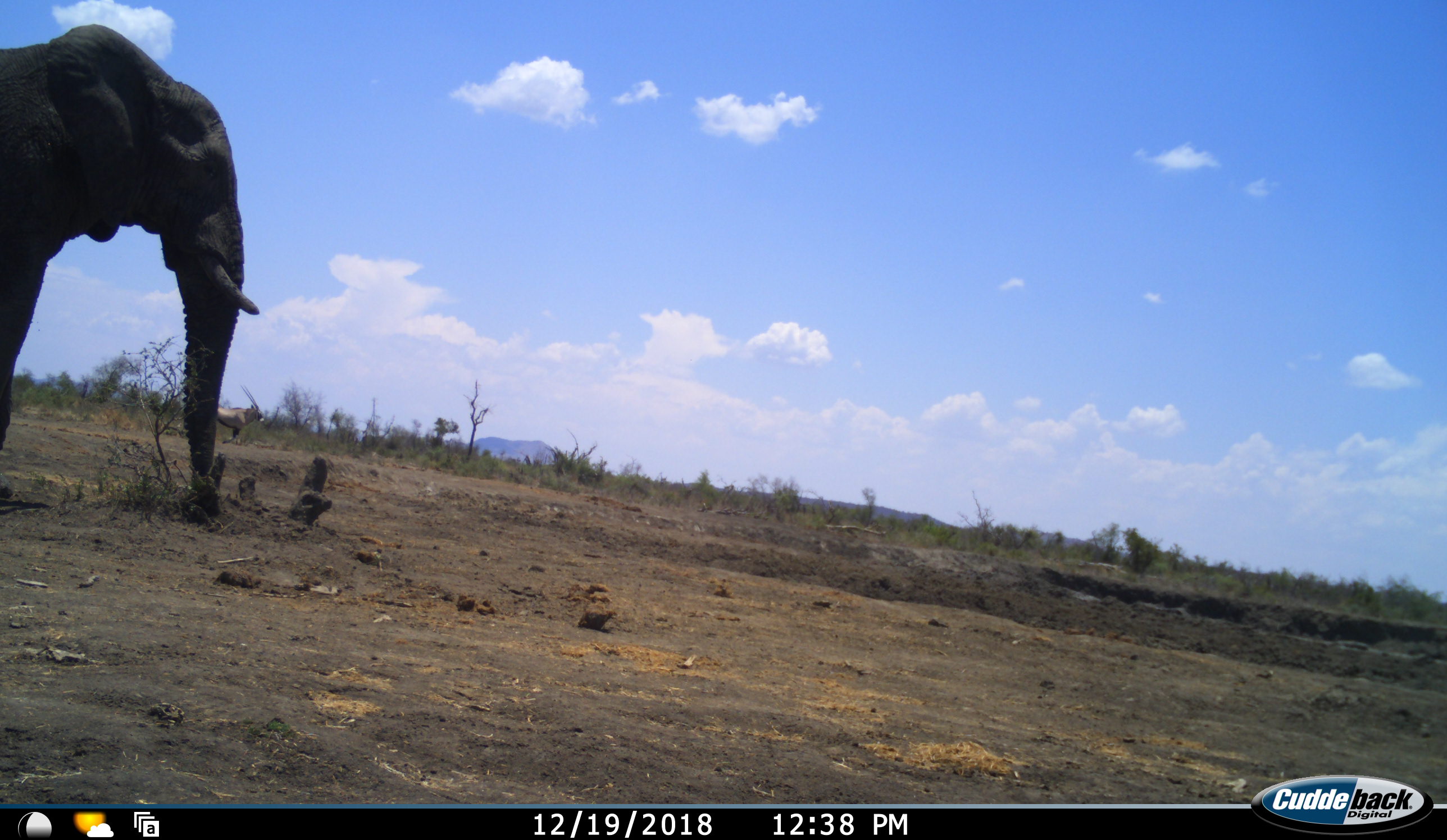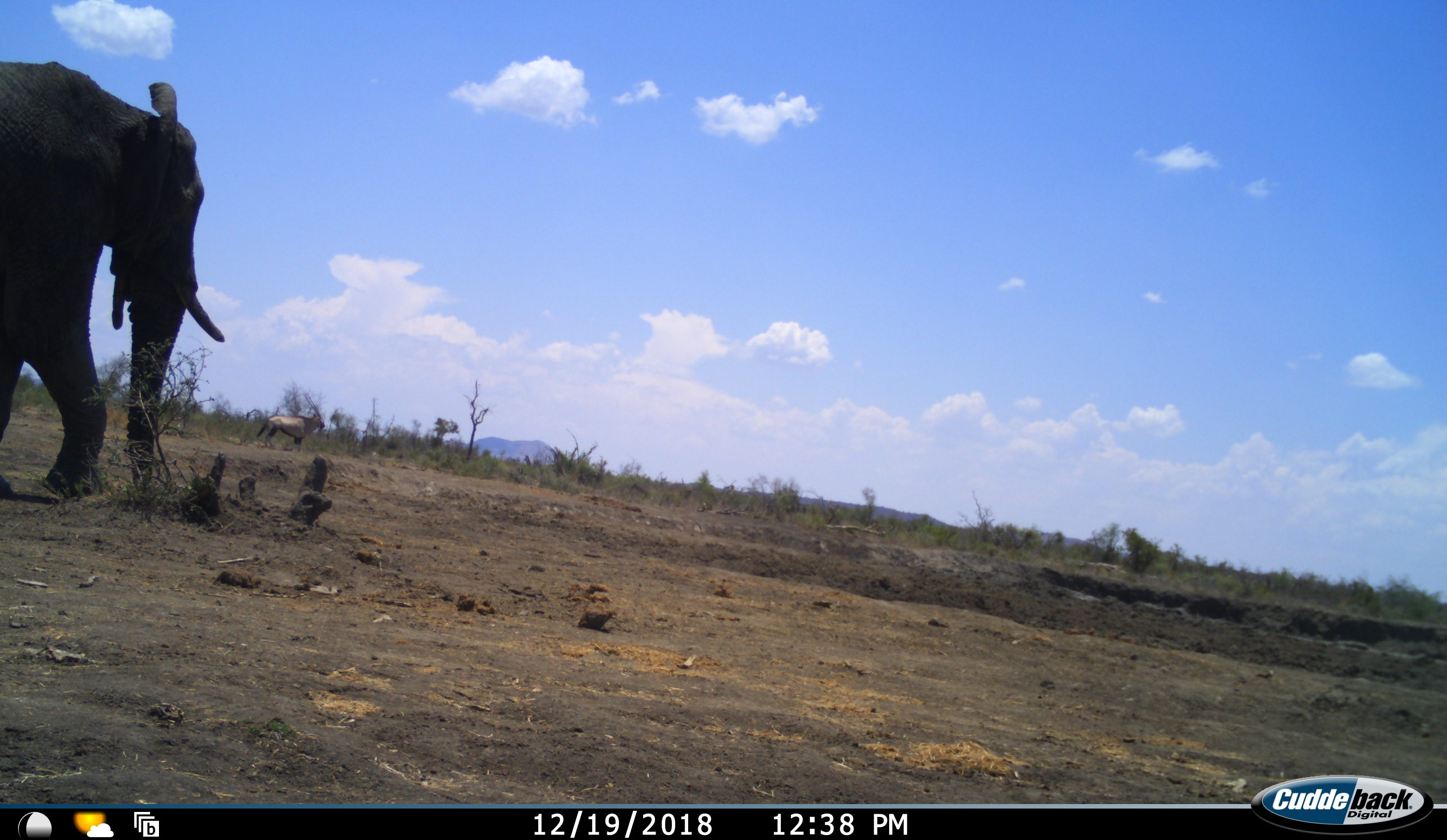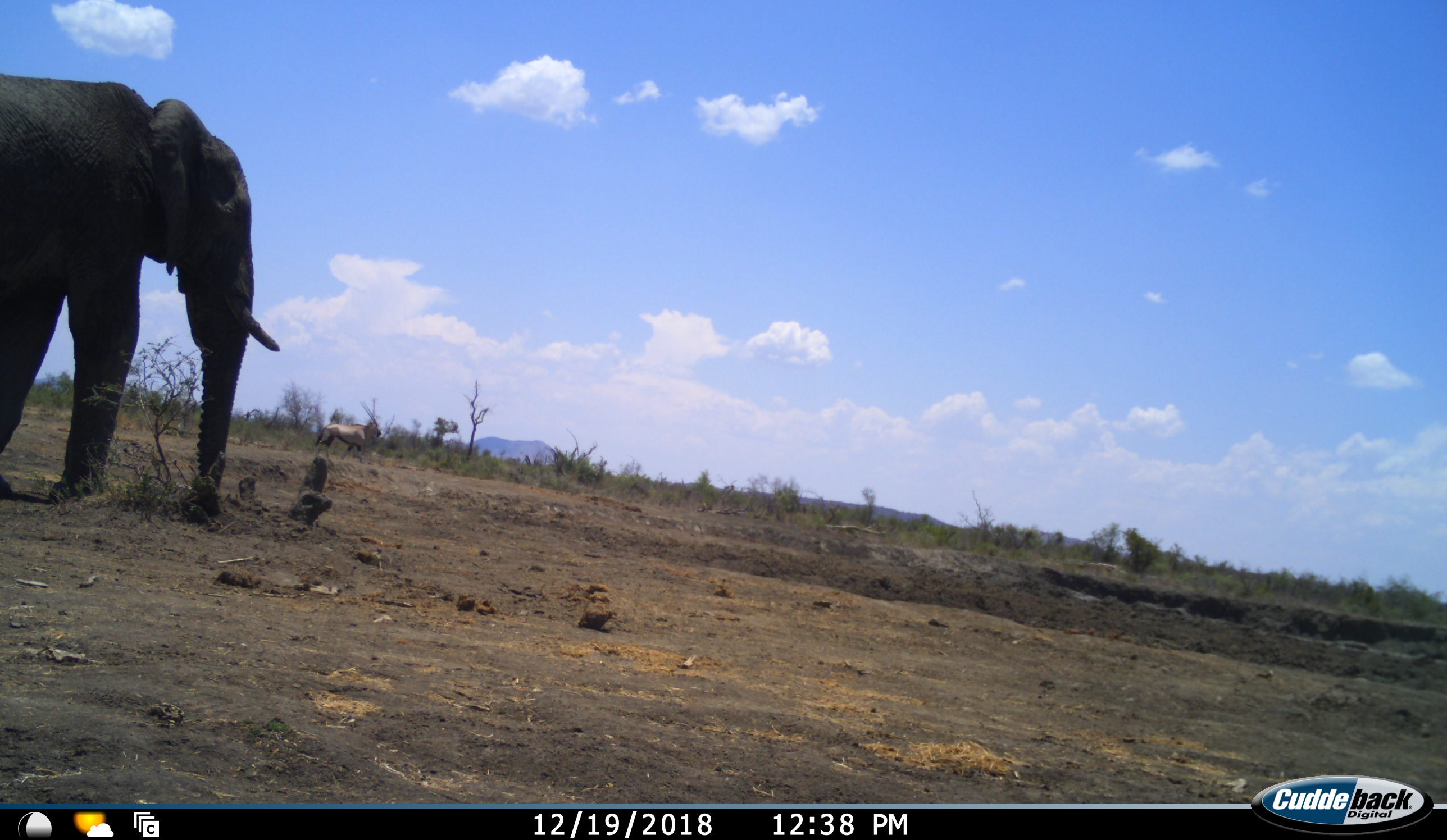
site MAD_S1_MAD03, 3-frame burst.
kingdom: Animalia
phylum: Chordata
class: Mammalia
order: Proboscidea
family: Elephantidae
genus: Loxodonta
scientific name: Loxodonta africana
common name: african bush elephant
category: elephant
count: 1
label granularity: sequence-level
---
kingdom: Animalia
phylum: Chordata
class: Mammalia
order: Artiodactyla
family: Bovidae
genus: Oryx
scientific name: Oryx gazella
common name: gemsbok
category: oryx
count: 1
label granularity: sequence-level